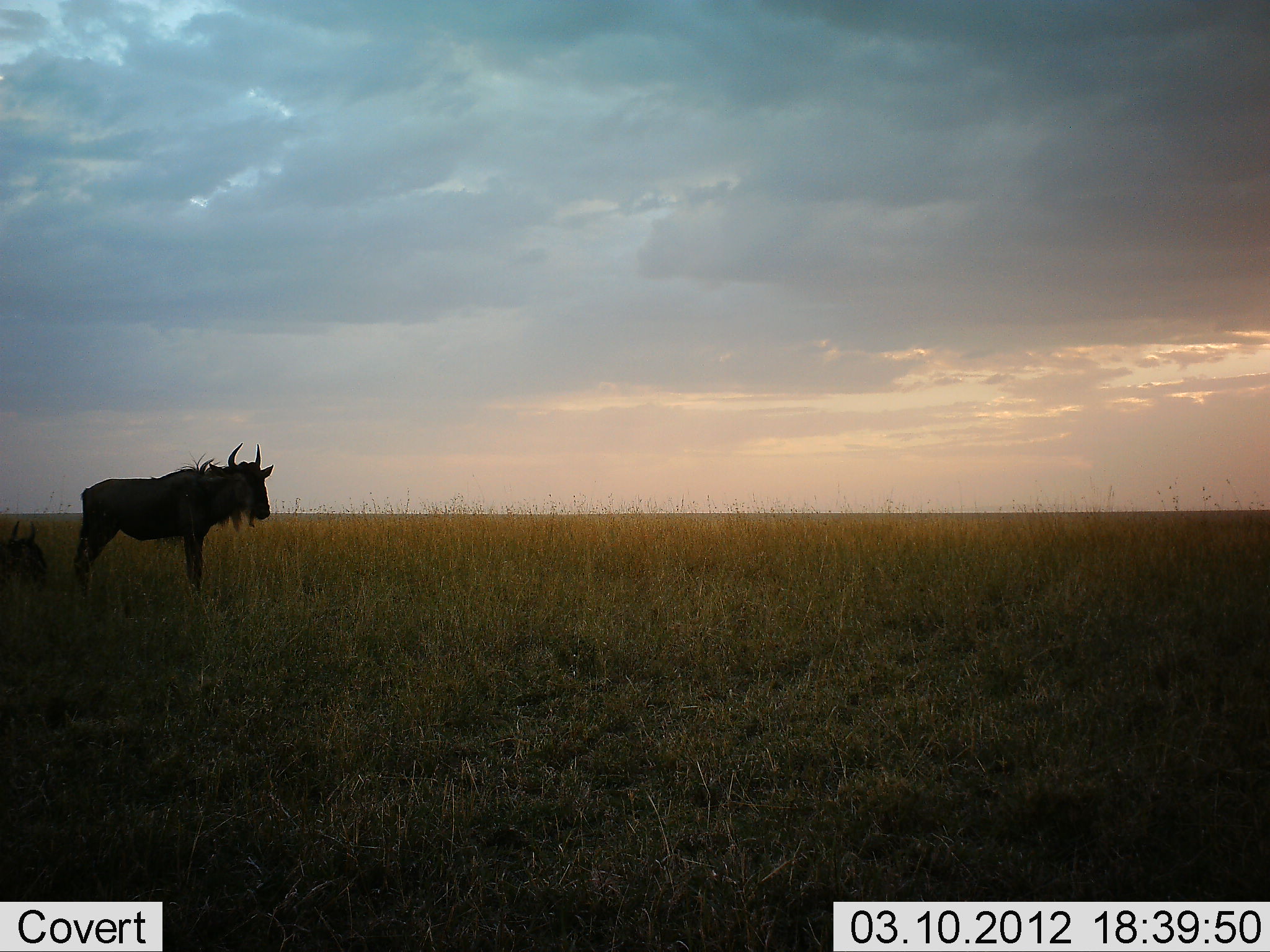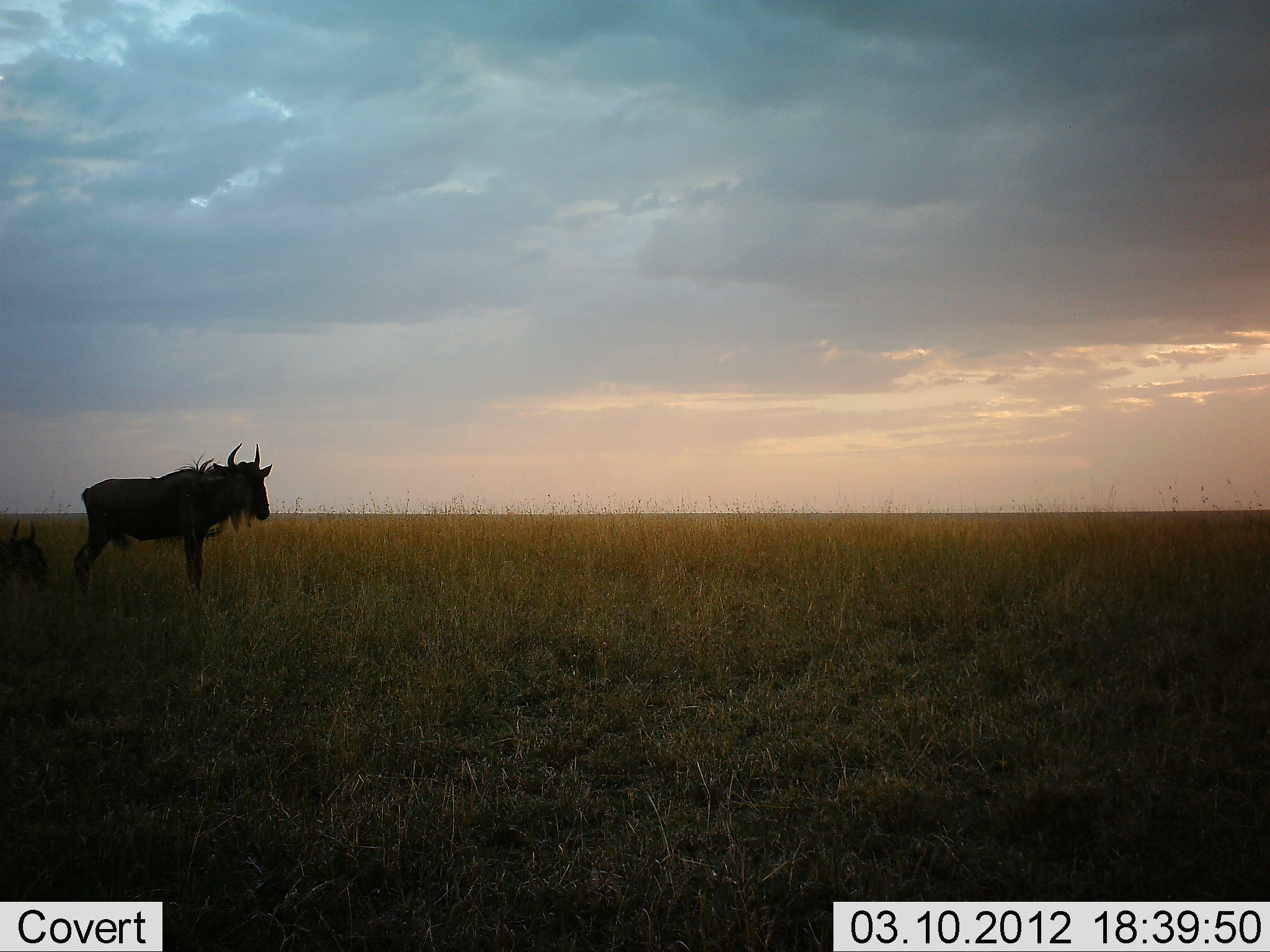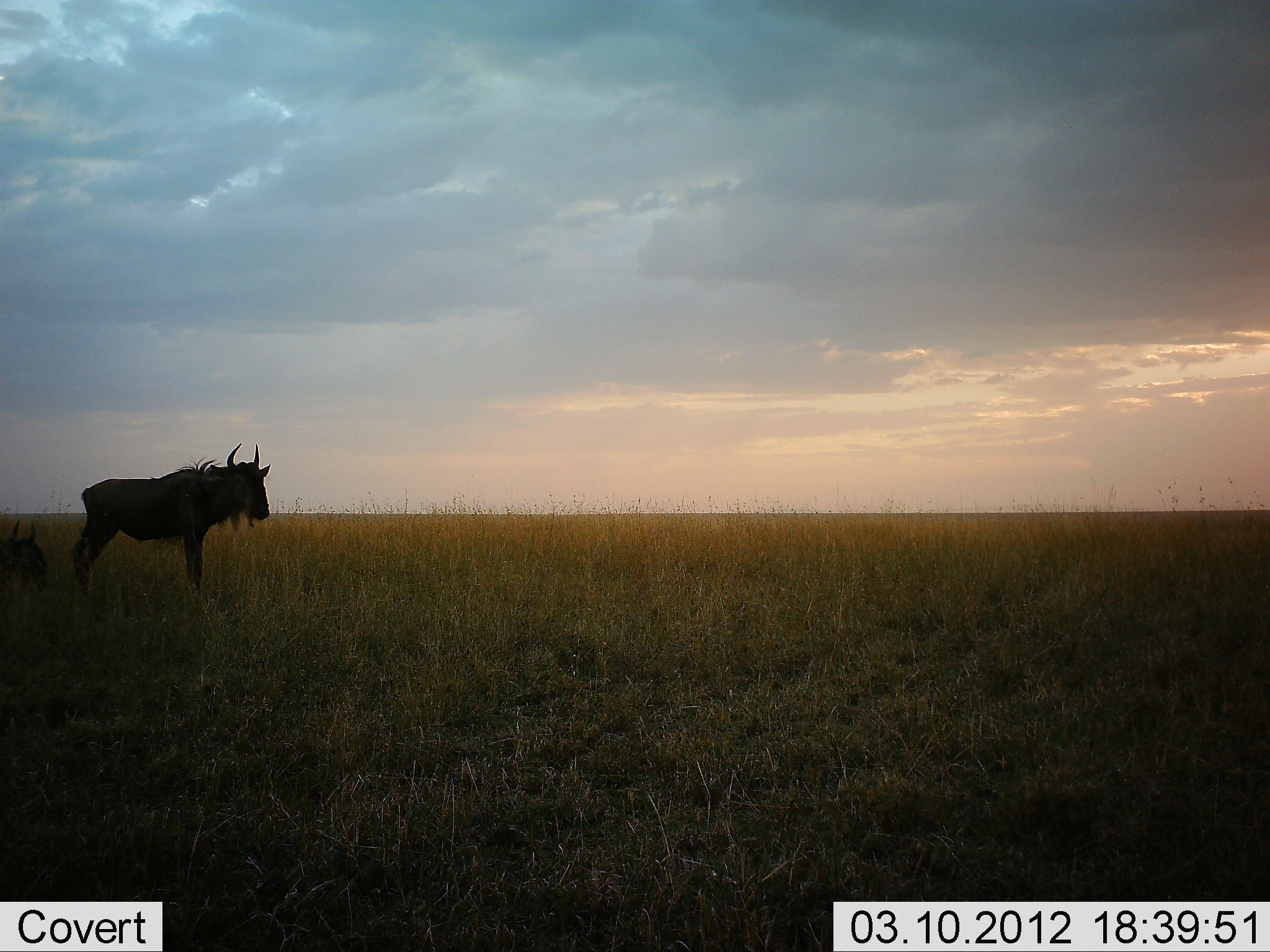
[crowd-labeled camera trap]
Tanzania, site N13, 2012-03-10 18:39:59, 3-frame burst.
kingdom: Animalia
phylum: Chordata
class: Mammalia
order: Artiodactyla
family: Bovidae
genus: Connochaetes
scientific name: Connochaetes taurinus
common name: blue wildebeest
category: wildebeest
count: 2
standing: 100%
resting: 53%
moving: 0%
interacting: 0%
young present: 0%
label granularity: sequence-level